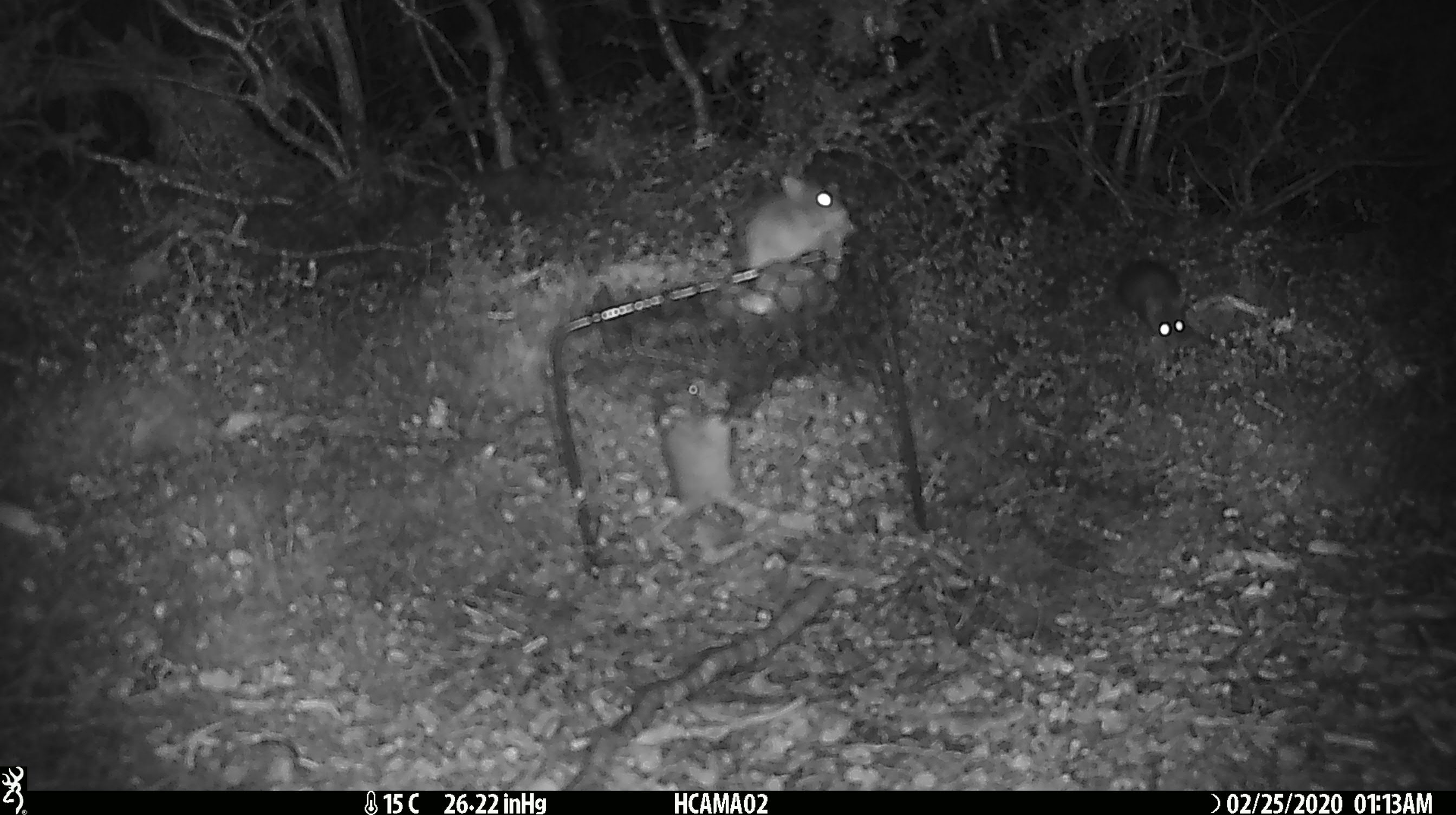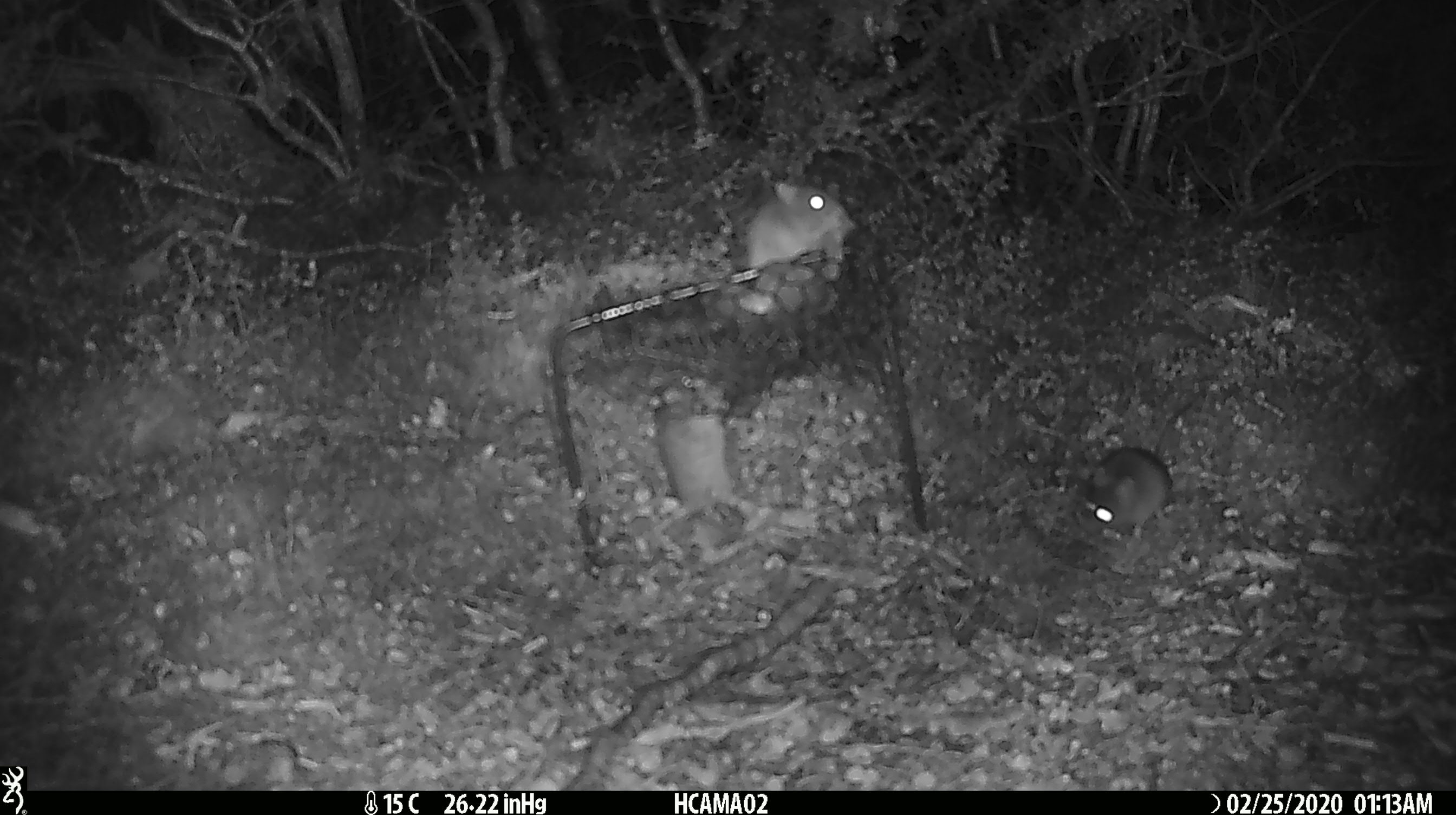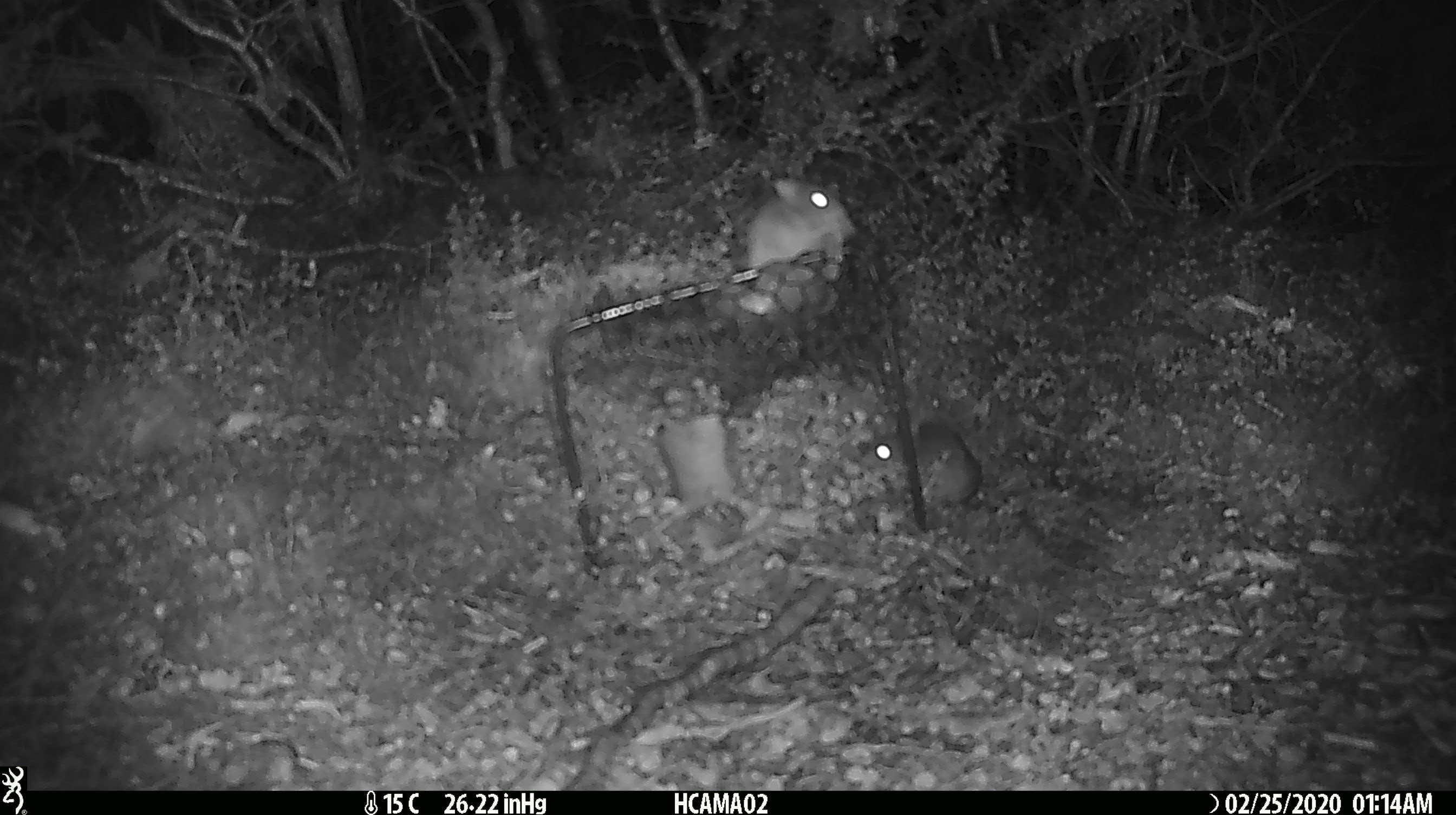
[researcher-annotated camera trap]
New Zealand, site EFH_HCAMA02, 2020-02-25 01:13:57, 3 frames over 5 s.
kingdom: Animalia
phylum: Chordata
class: Mammalia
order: Rodentia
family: Muridae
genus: Mus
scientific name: Mus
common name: mouse